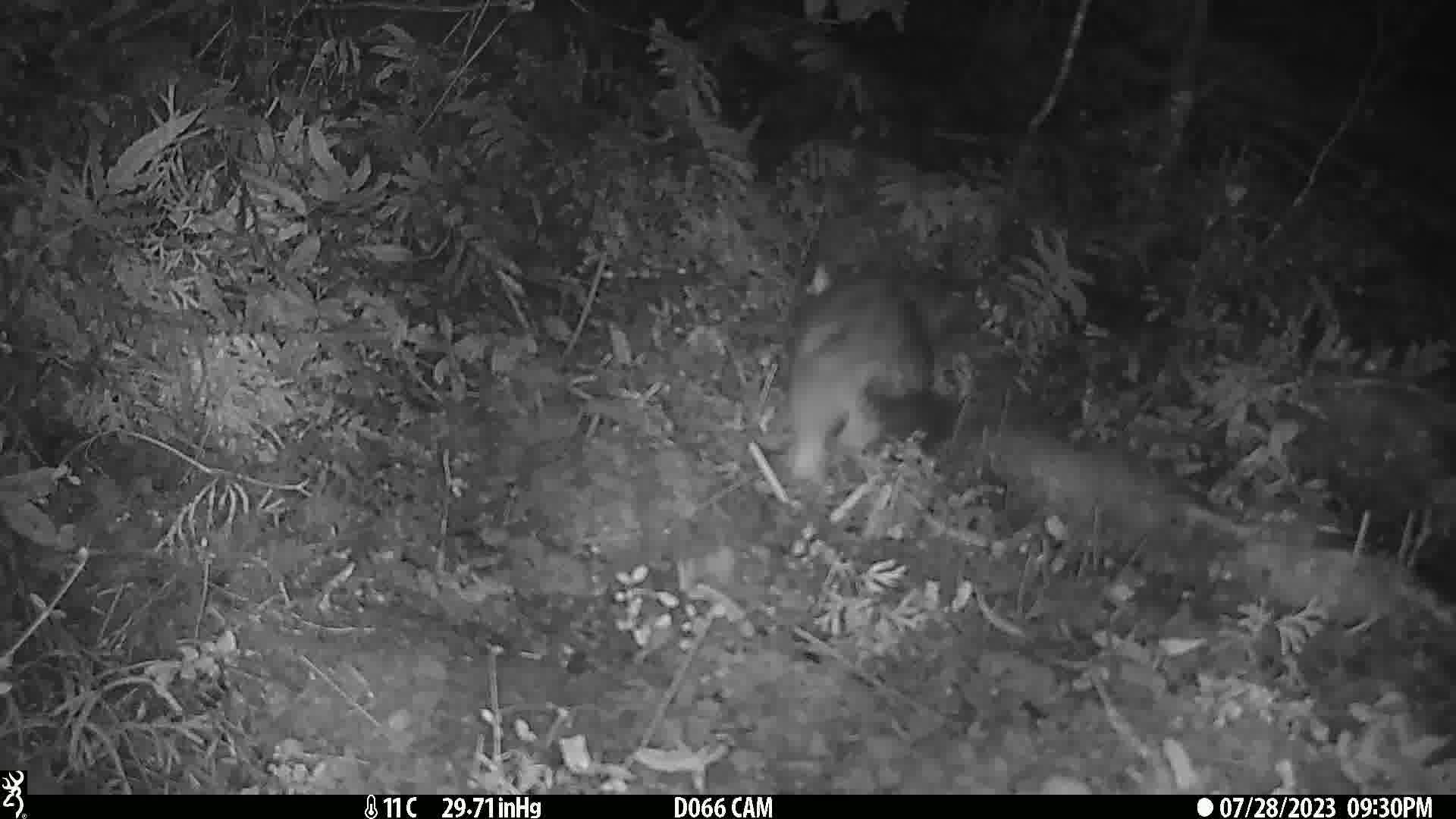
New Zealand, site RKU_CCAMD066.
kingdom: Animalia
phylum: Chordata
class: Mammalia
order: Diprotodontia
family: Phalangeridae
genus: Trichosurus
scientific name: Trichosurus vulpecula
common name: common brushtail possum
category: possum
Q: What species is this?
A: Possum (common brushtail possum) (Trichosurus vulpecula).